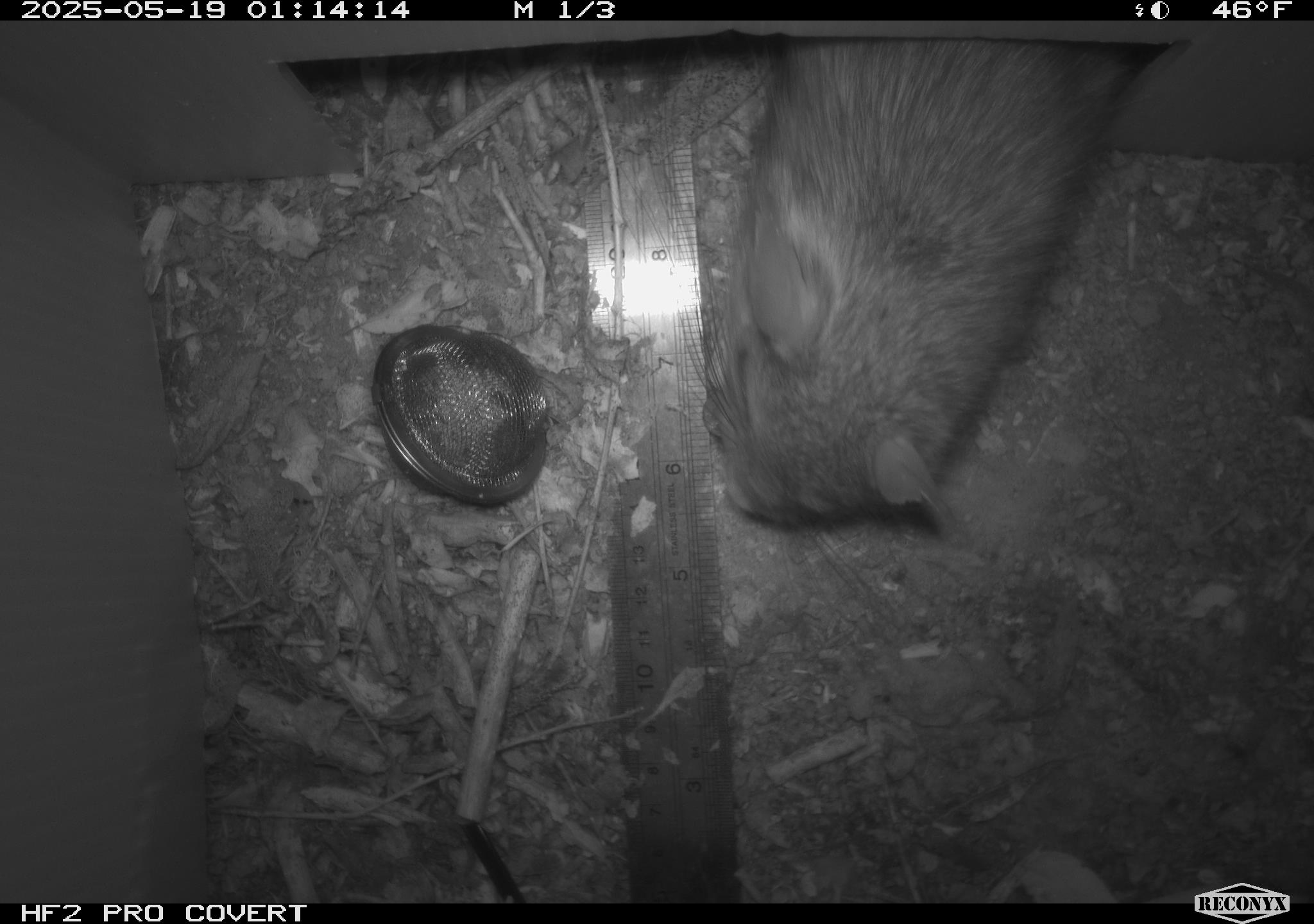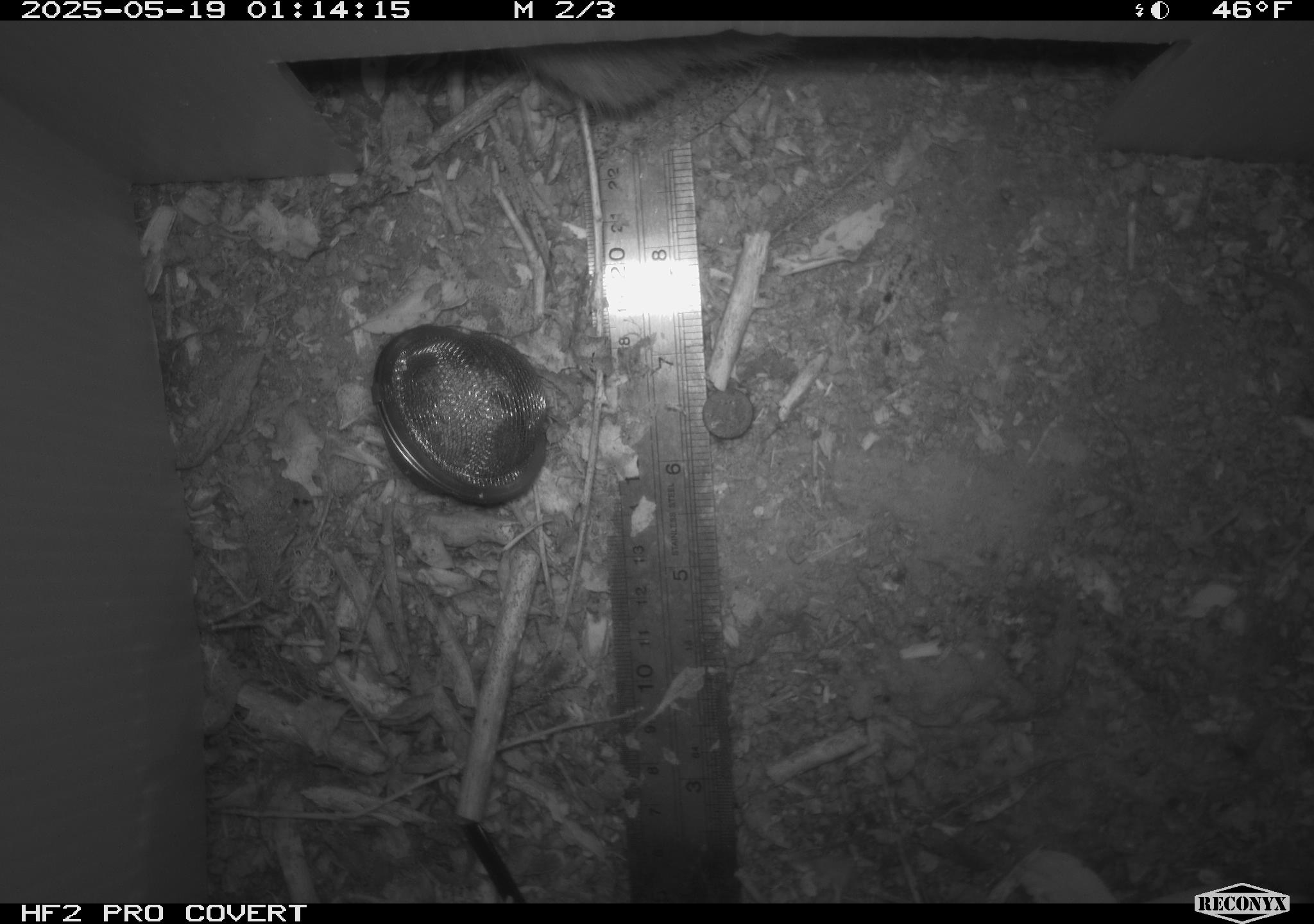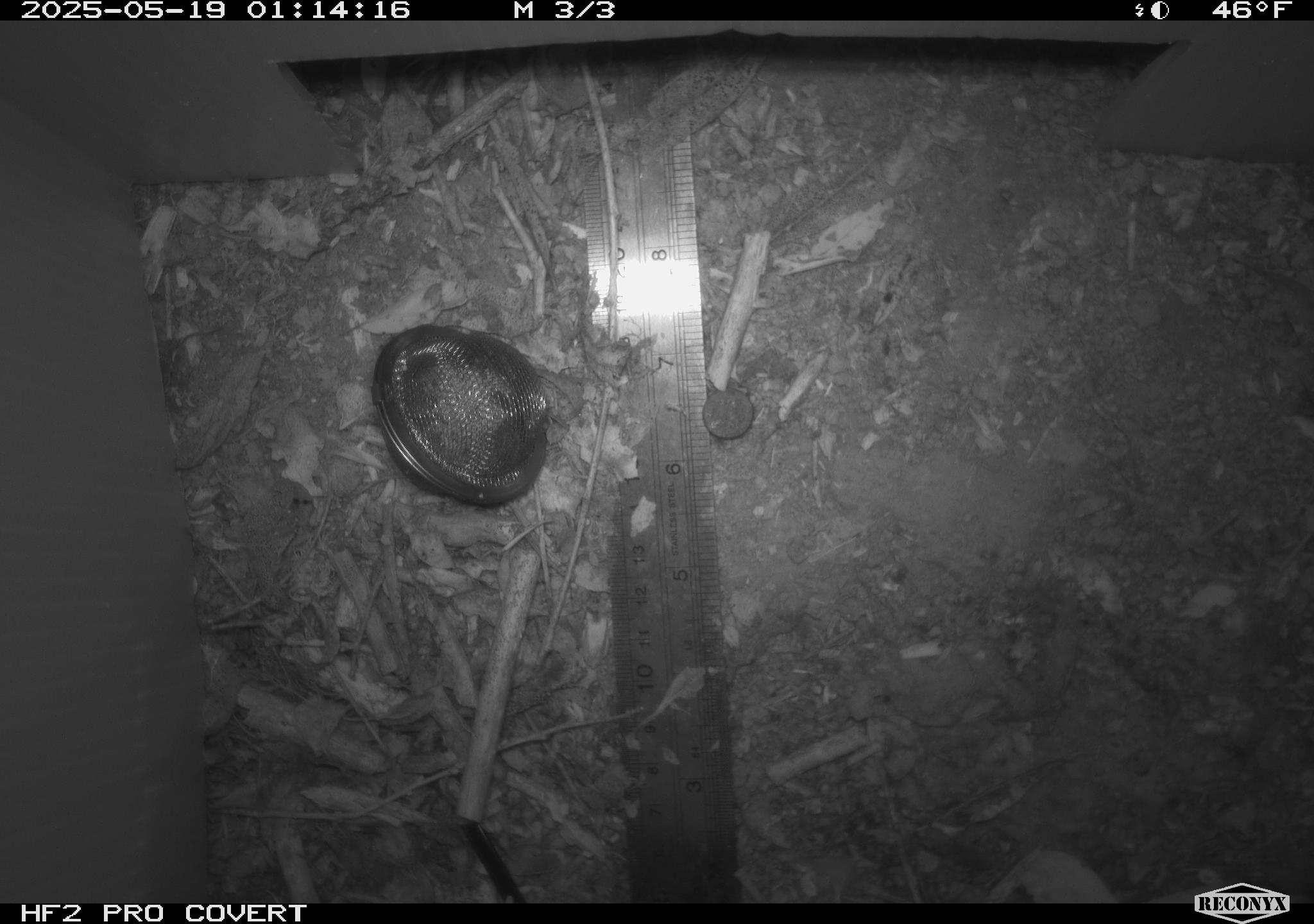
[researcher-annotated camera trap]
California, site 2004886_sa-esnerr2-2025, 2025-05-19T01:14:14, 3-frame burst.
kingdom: Animalia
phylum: Chordata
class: Mammalia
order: Rodentia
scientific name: Rodentia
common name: rodent